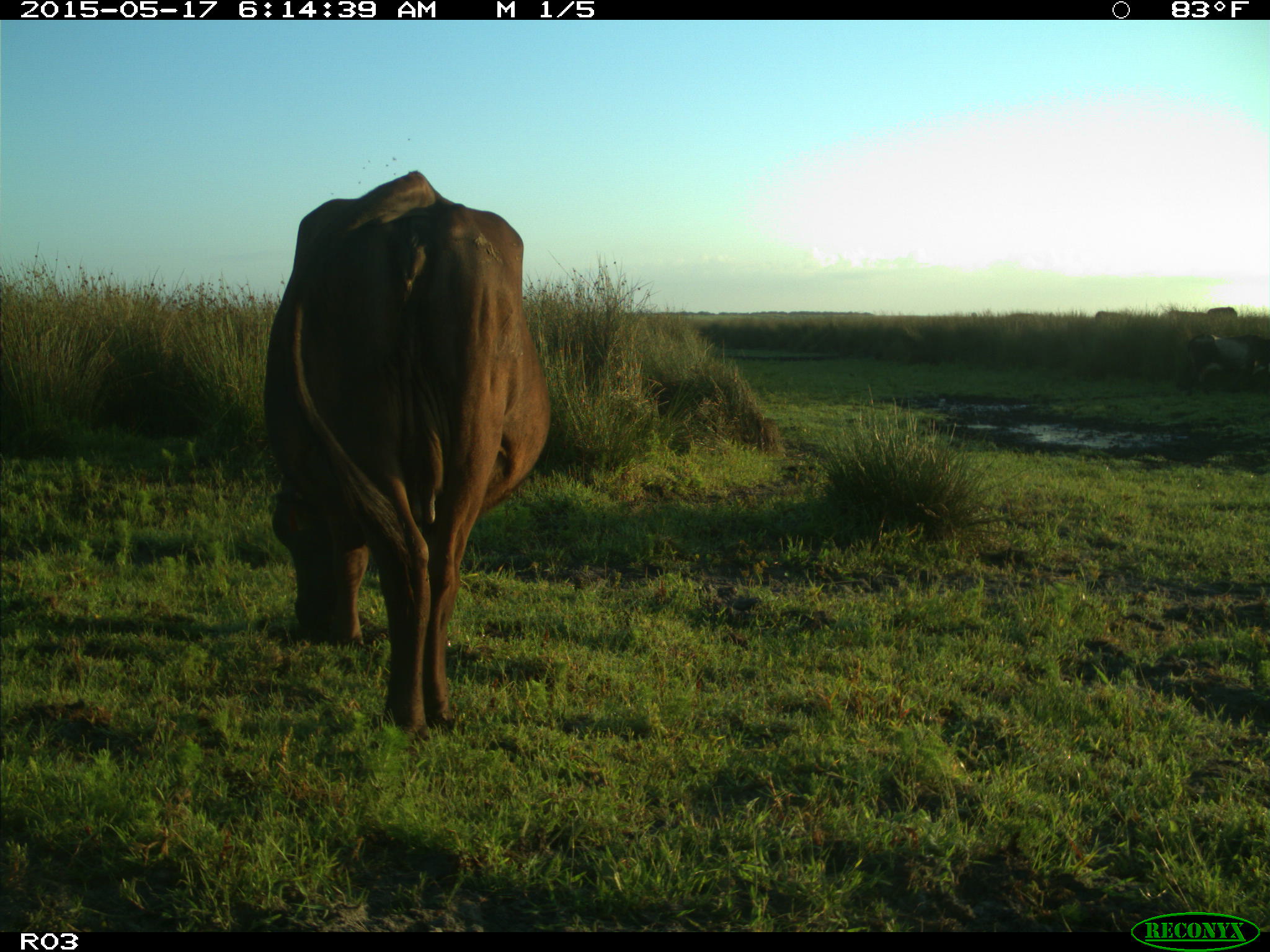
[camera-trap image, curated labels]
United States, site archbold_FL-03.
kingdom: Animalia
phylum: Chordata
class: Mammalia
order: Artiodactyla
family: Bovidae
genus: Bos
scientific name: Bos taurus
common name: domestic cow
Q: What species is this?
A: Bos taurus (domestic cow).